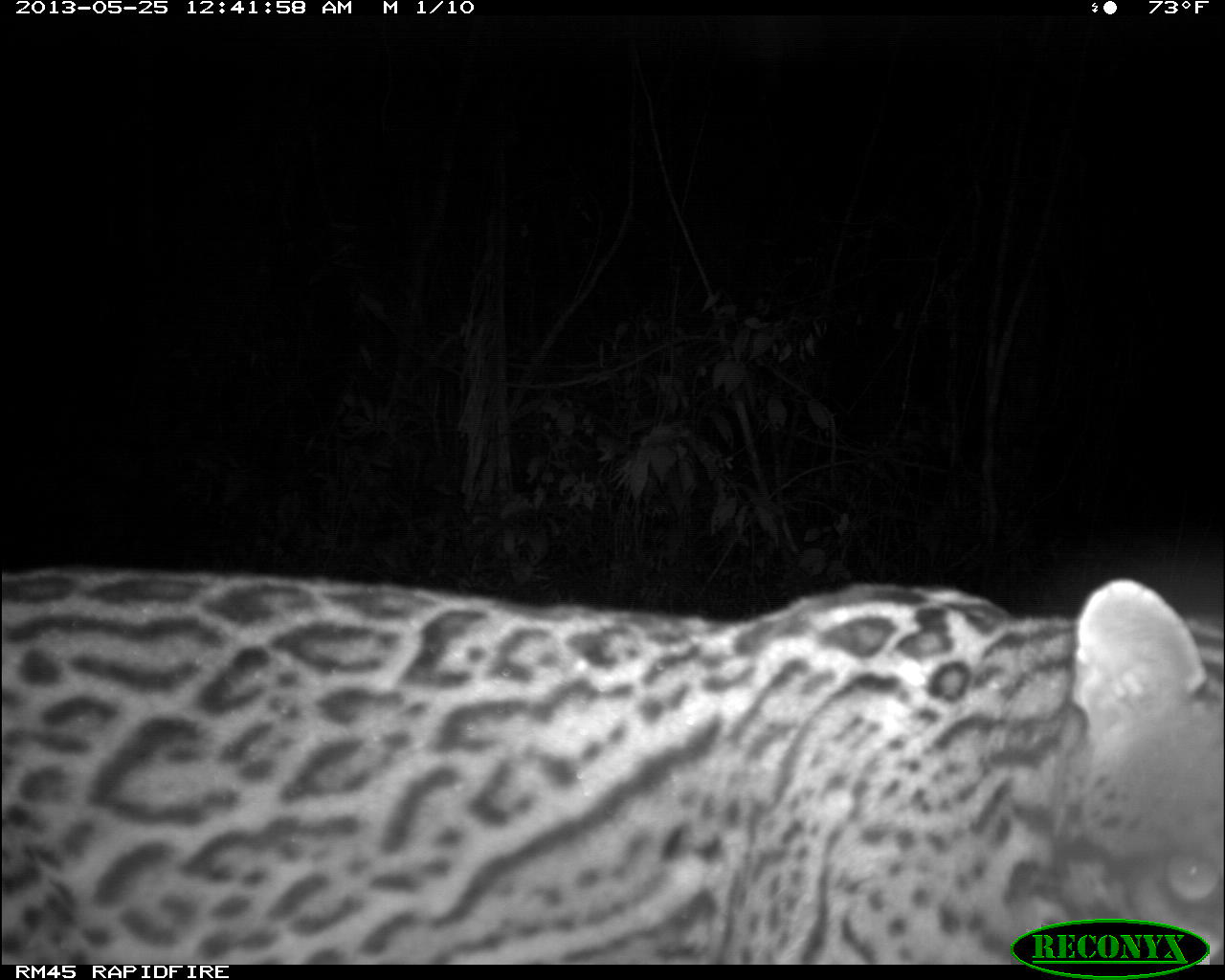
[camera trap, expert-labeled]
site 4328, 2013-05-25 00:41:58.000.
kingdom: Animalia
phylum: Chordata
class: Mammalia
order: Carnivora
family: Felidae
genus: Leopardus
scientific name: Leopardus pardalis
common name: ocelot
Leopardus pardalis (ocelot), count 1, sex male.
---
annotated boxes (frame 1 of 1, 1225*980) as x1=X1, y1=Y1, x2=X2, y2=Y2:
leopardus pardalis: x1=0, y1=568, x2=1225, y2=965